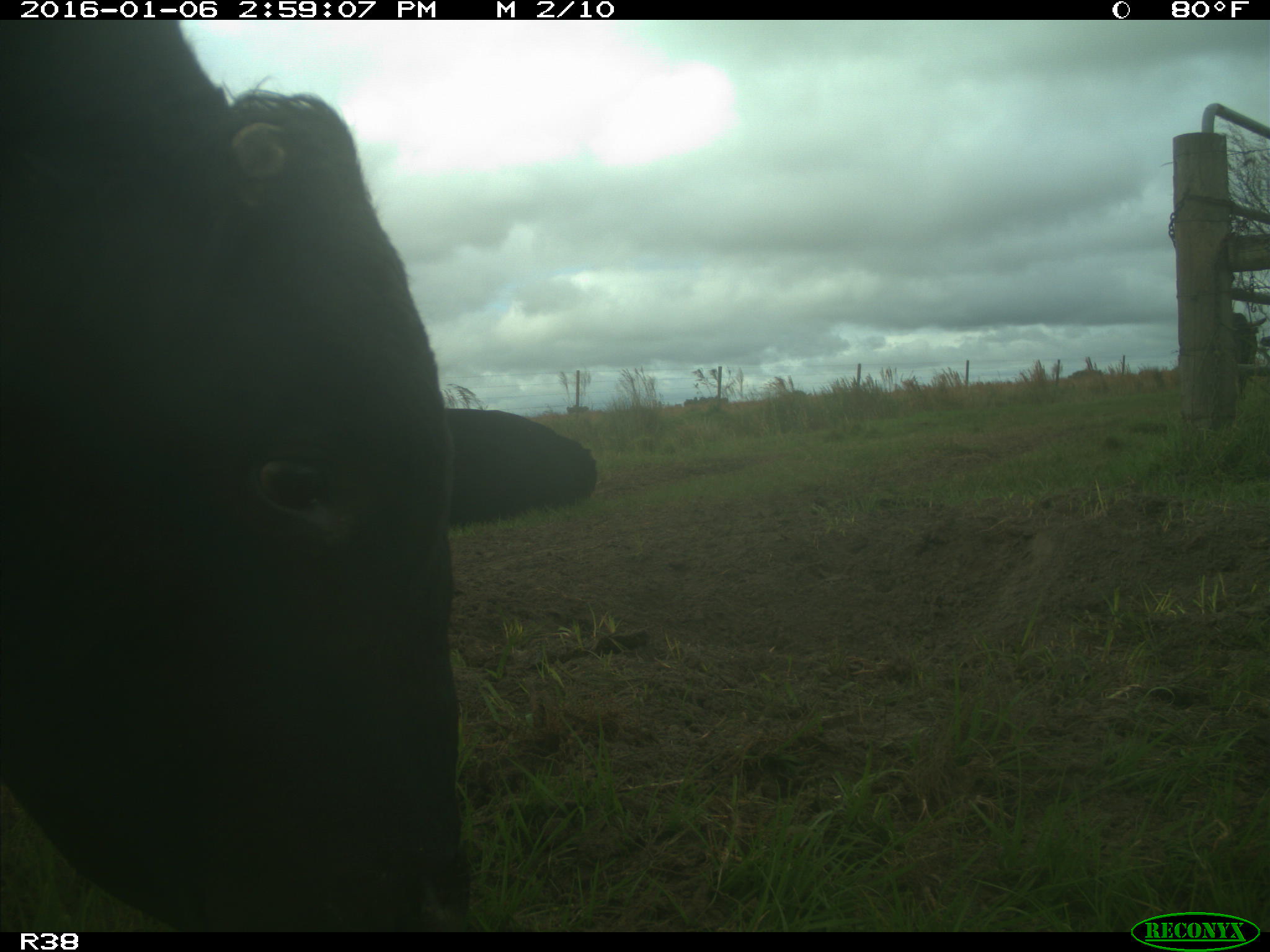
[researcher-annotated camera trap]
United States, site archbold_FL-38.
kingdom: Animalia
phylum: Chordata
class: Mammalia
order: Artiodactyla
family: Bovidae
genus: Bos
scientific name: Bos taurus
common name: domestic cow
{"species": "Bos taurus (domestic cow)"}